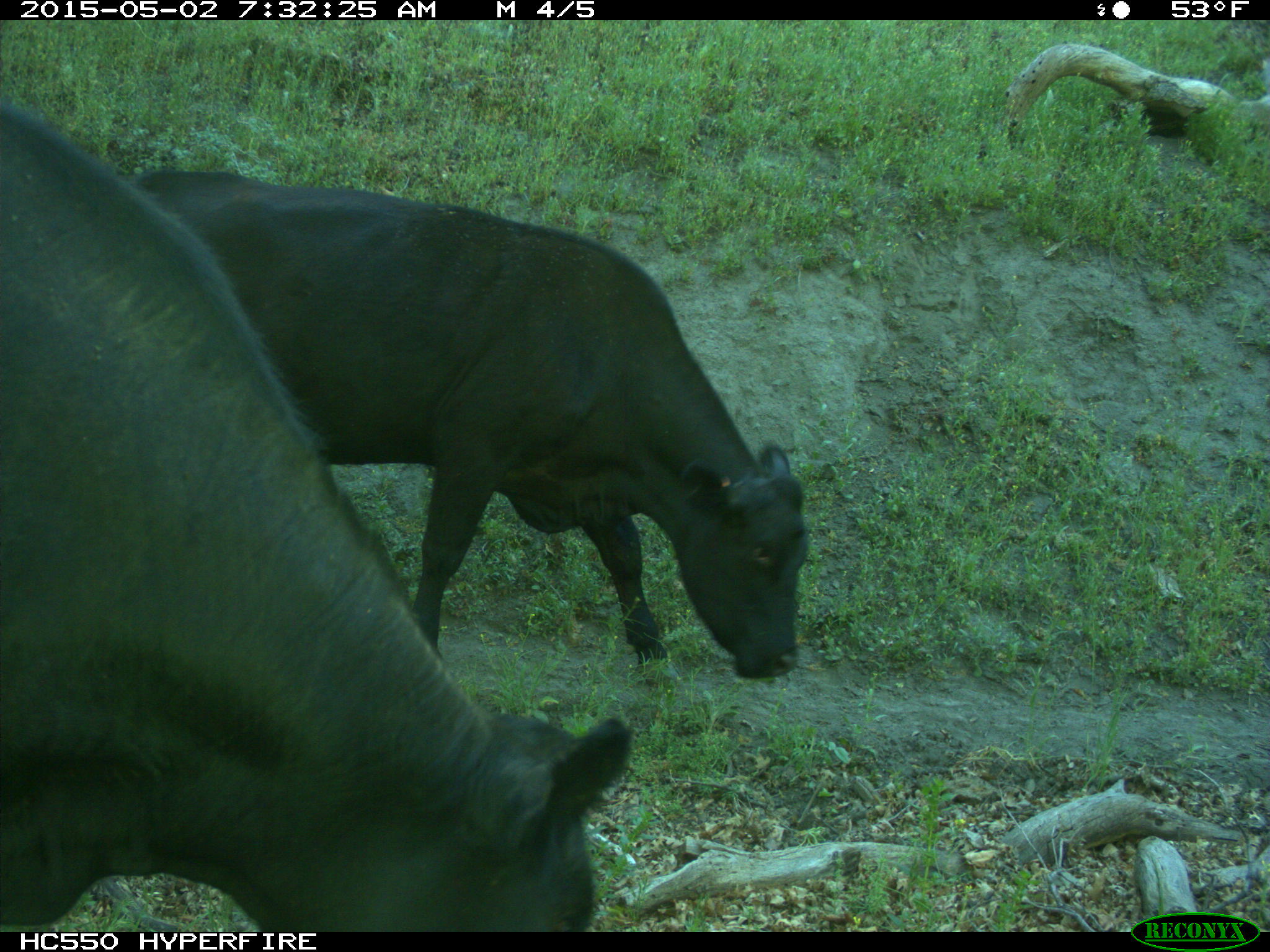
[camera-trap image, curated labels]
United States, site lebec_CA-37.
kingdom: Animalia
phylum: Chordata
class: Mammalia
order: Artiodactyla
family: Bovidae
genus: Bos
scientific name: Bos taurus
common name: domestic cow